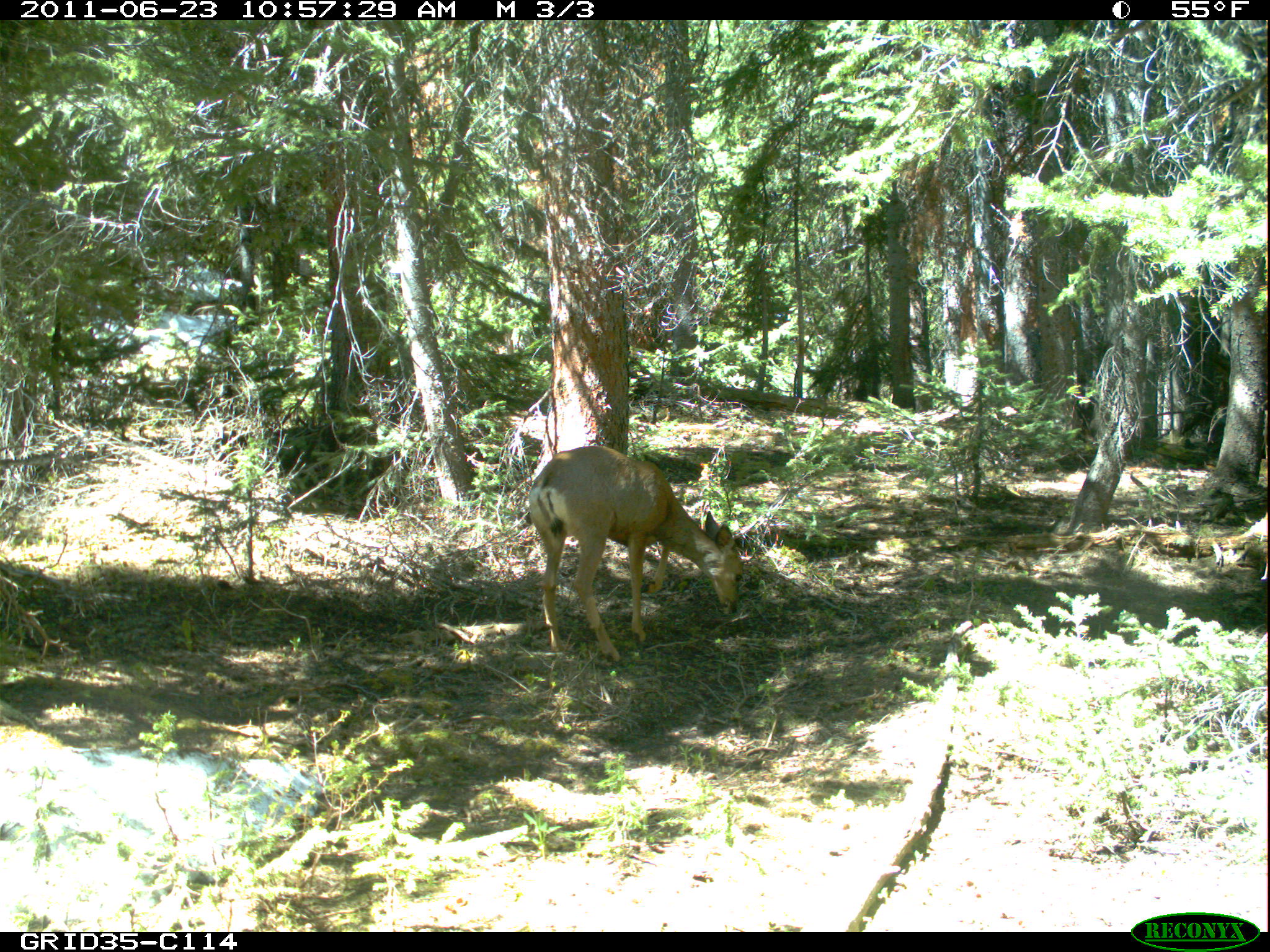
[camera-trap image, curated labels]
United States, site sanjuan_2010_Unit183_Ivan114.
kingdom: Animalia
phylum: Chordata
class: Mammalia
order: Artiodactyla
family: Cervidae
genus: Odocoileus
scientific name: Odocoileus hemionus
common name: mule deer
Odocoileus hemionus (mule deer).